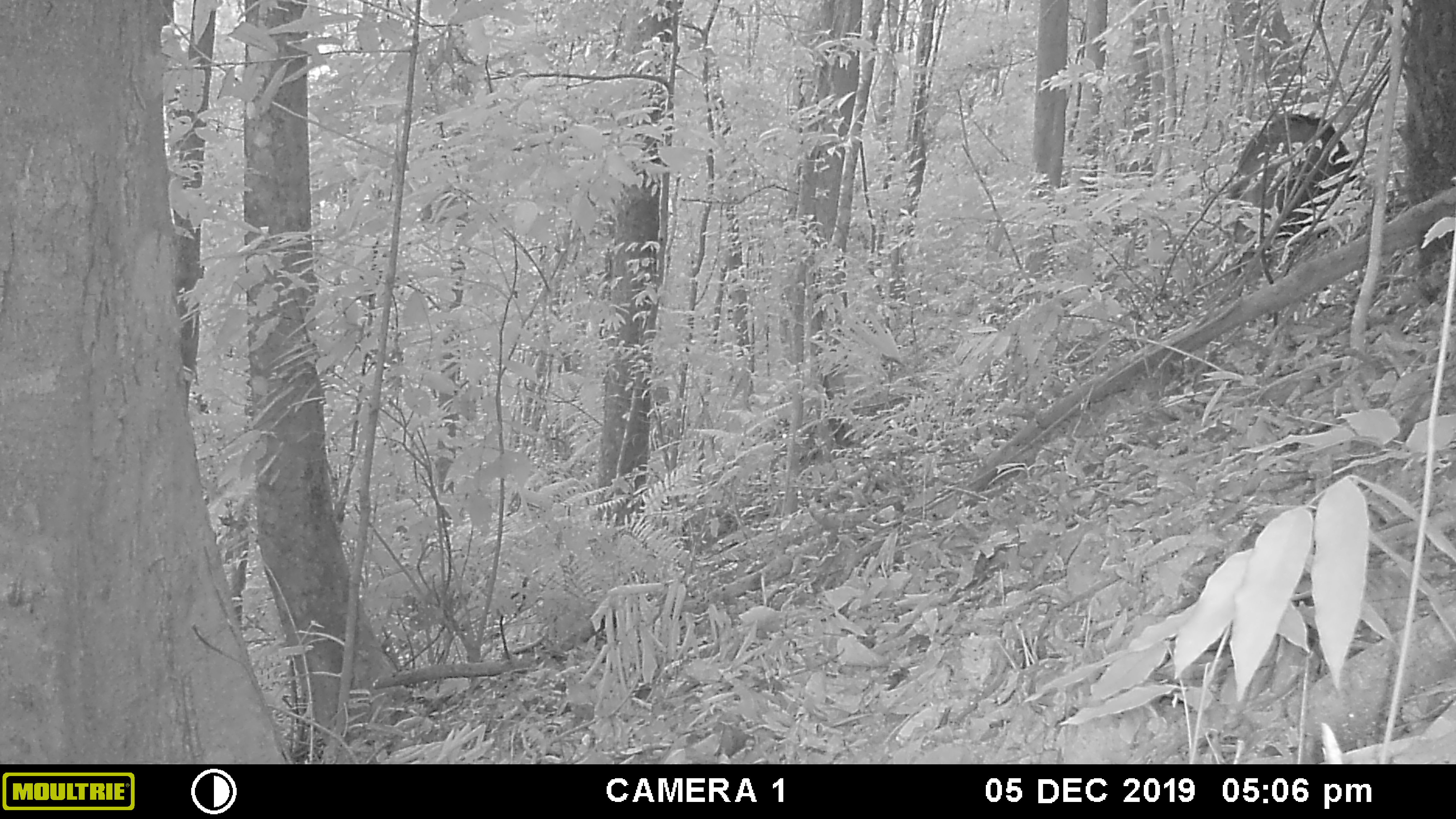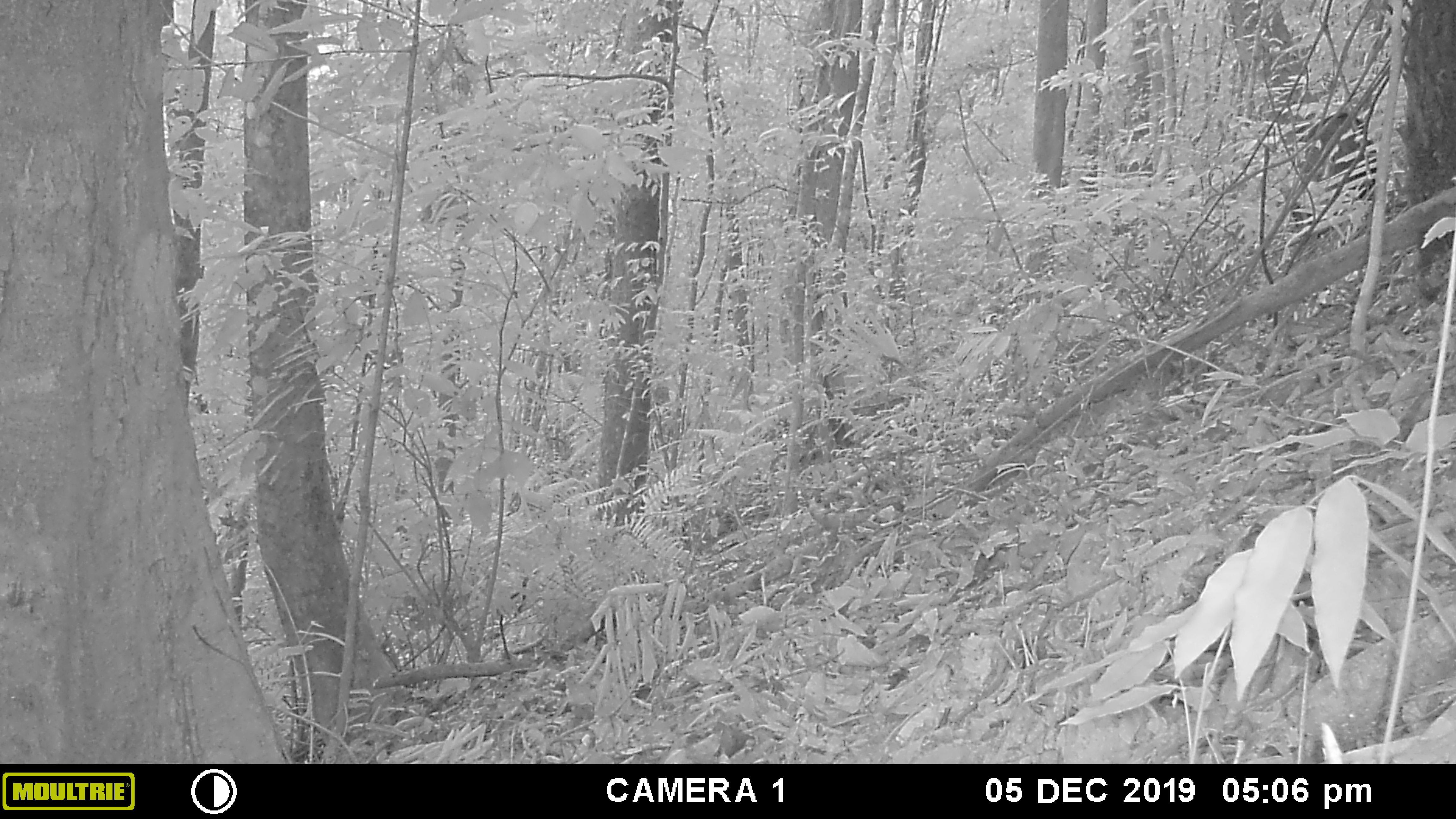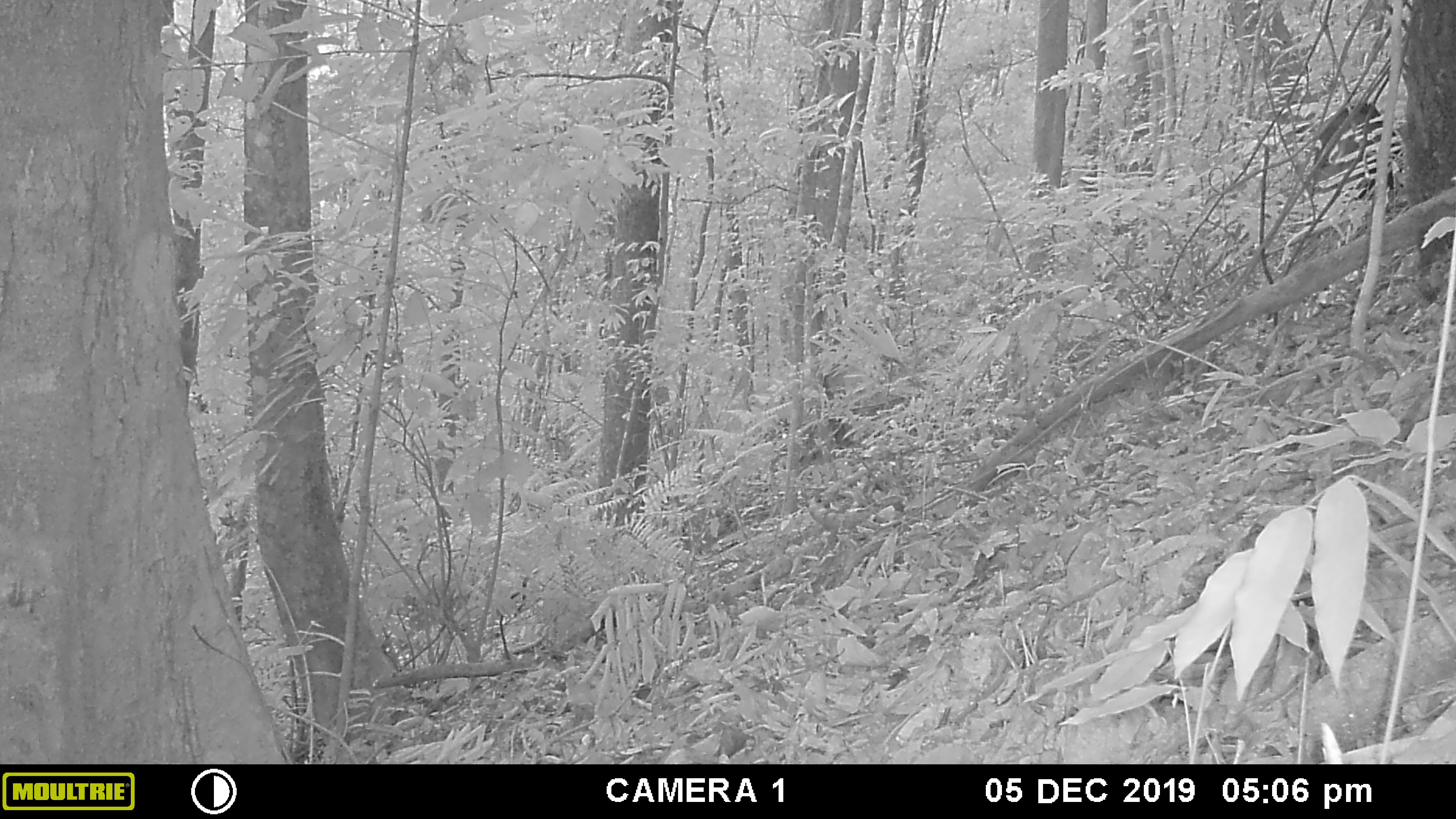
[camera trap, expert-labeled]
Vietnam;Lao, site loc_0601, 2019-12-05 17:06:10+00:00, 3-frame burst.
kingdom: Animalia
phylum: Chordata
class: Mammalia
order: Artiodactyla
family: Suidae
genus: Sus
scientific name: Sus scrofa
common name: eurasian wild pig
Eurasian wild pig (Sus scrofa). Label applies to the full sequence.